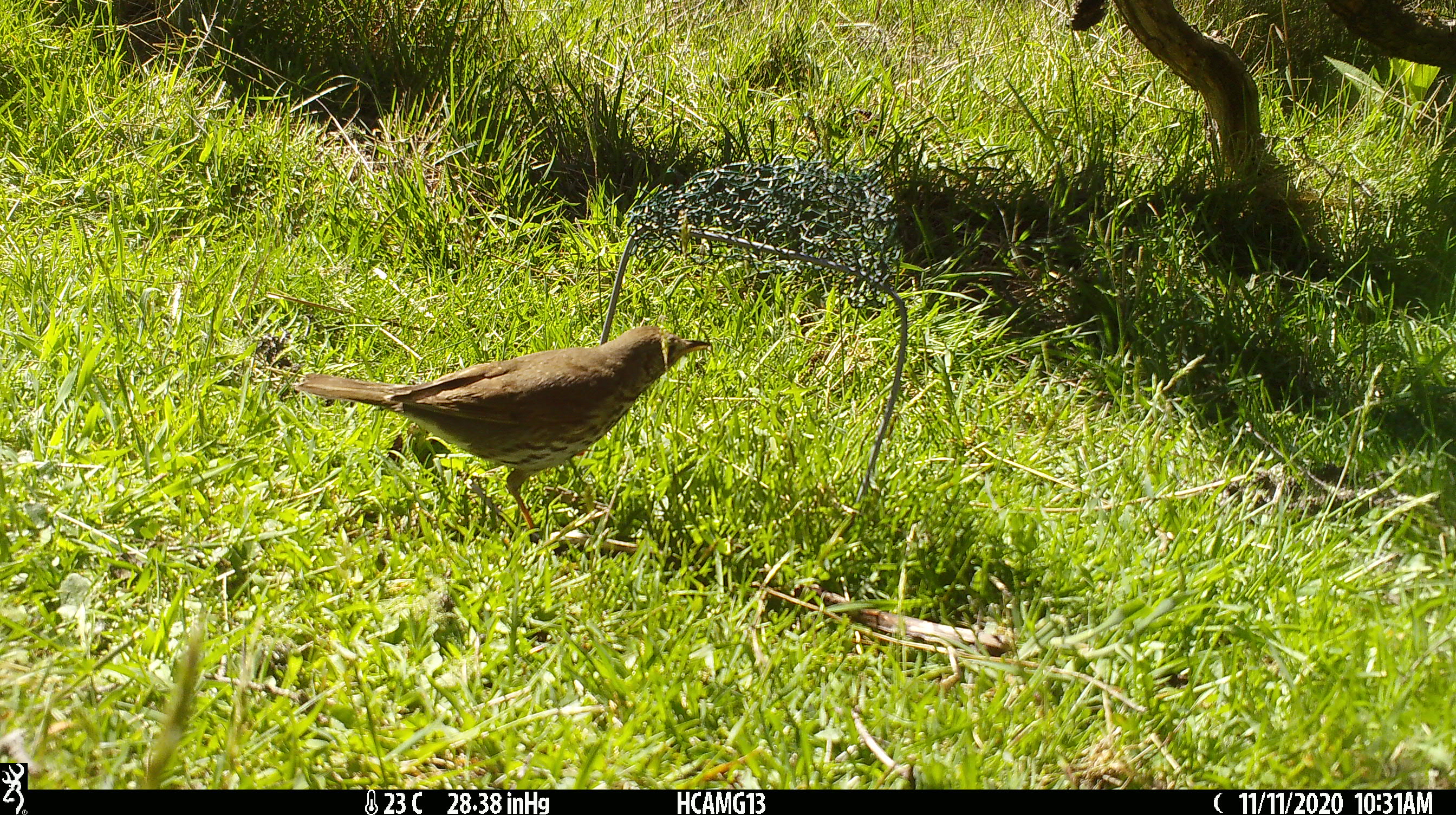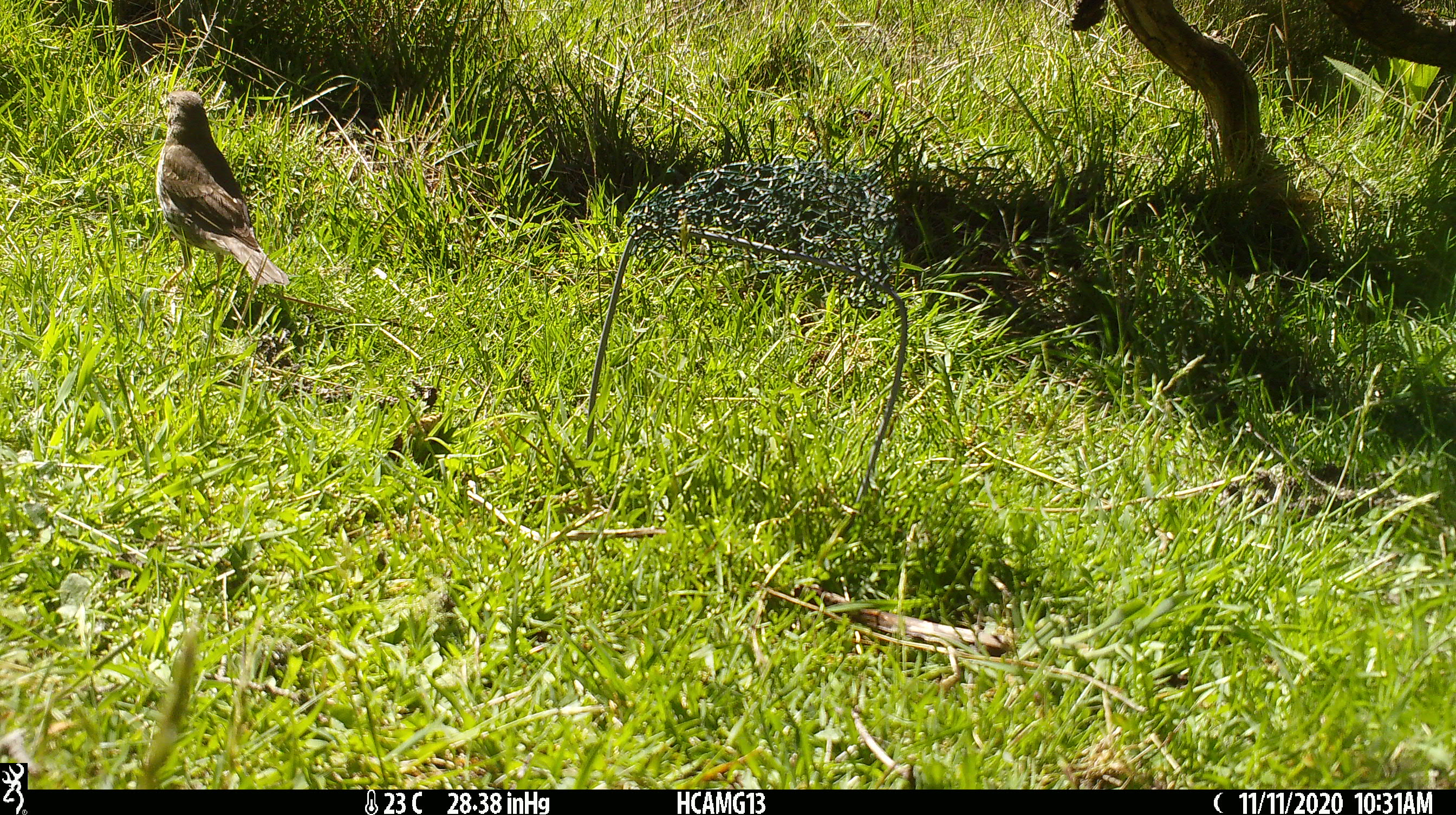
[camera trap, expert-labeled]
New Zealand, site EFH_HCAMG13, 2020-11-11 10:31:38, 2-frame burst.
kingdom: Animalia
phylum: Chordata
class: Aves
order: Passeriformes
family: Turdidae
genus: Turdus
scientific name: Turdus philomelos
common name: song thrush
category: thrush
Thrush (song thrush) (Turdus philomelos).